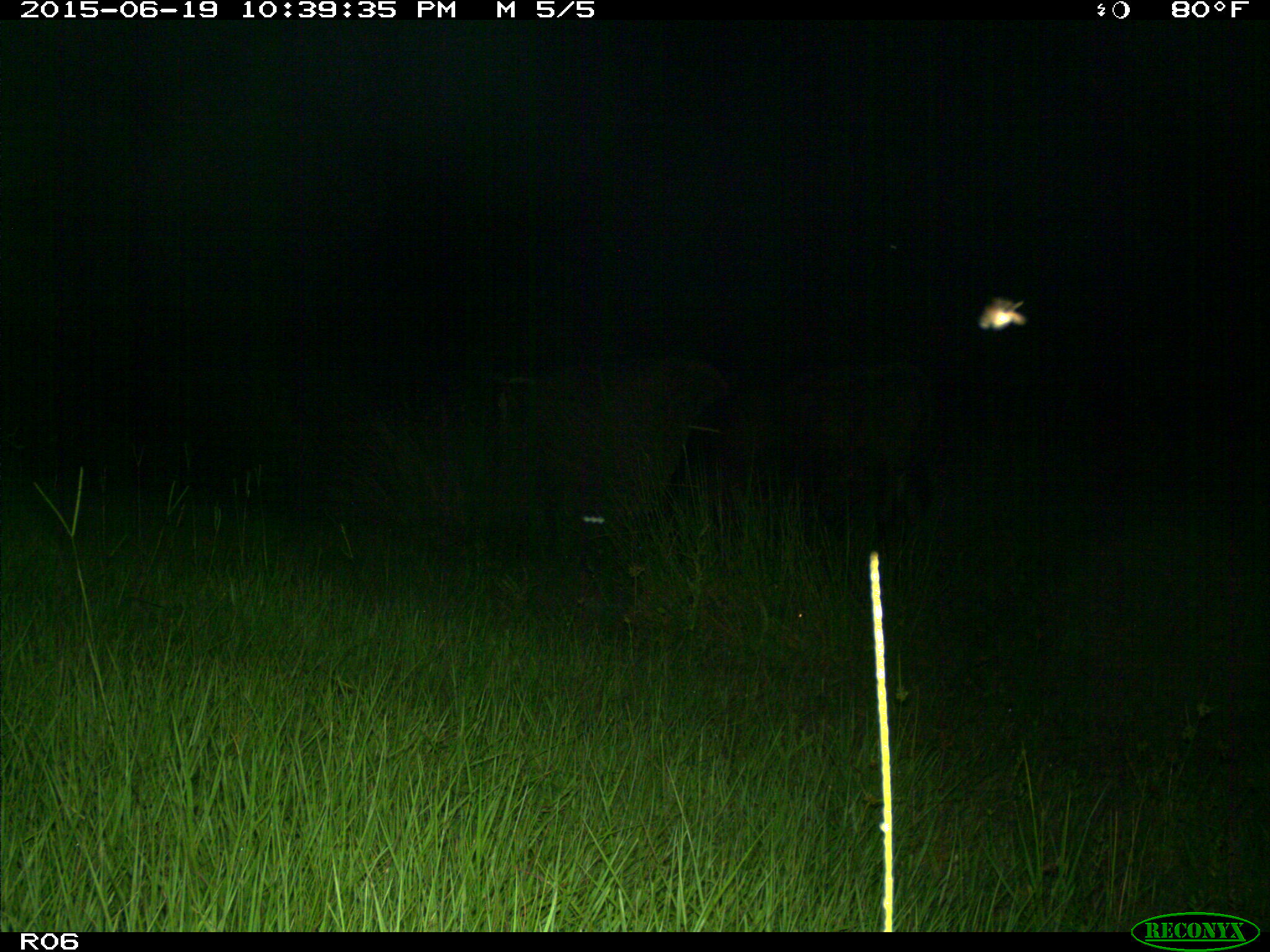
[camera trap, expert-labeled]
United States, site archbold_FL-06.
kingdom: Animalia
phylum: Chordata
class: Mammalia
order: Artiodactyla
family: Bovidae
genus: Bos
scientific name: Bos taurus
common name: domestic cow